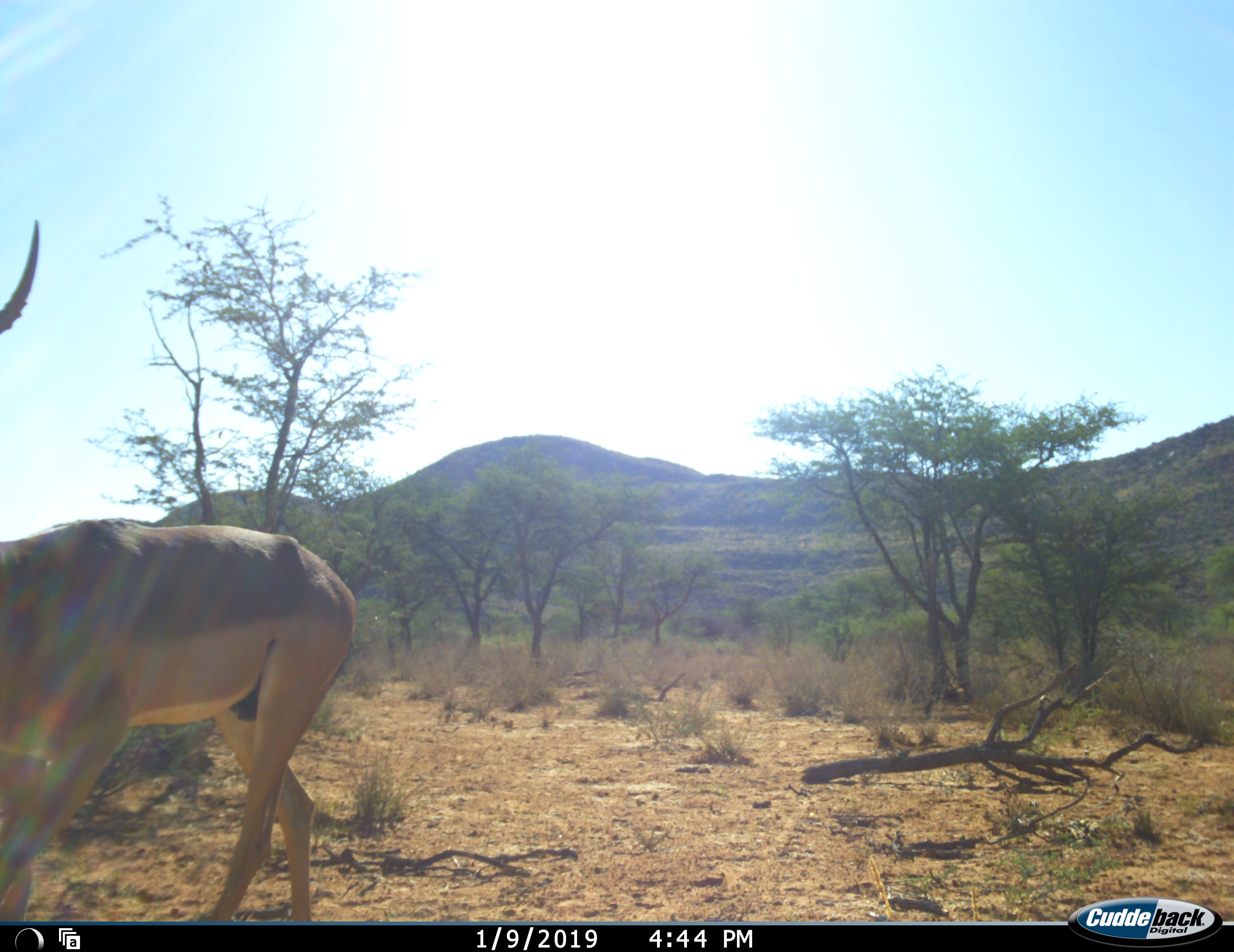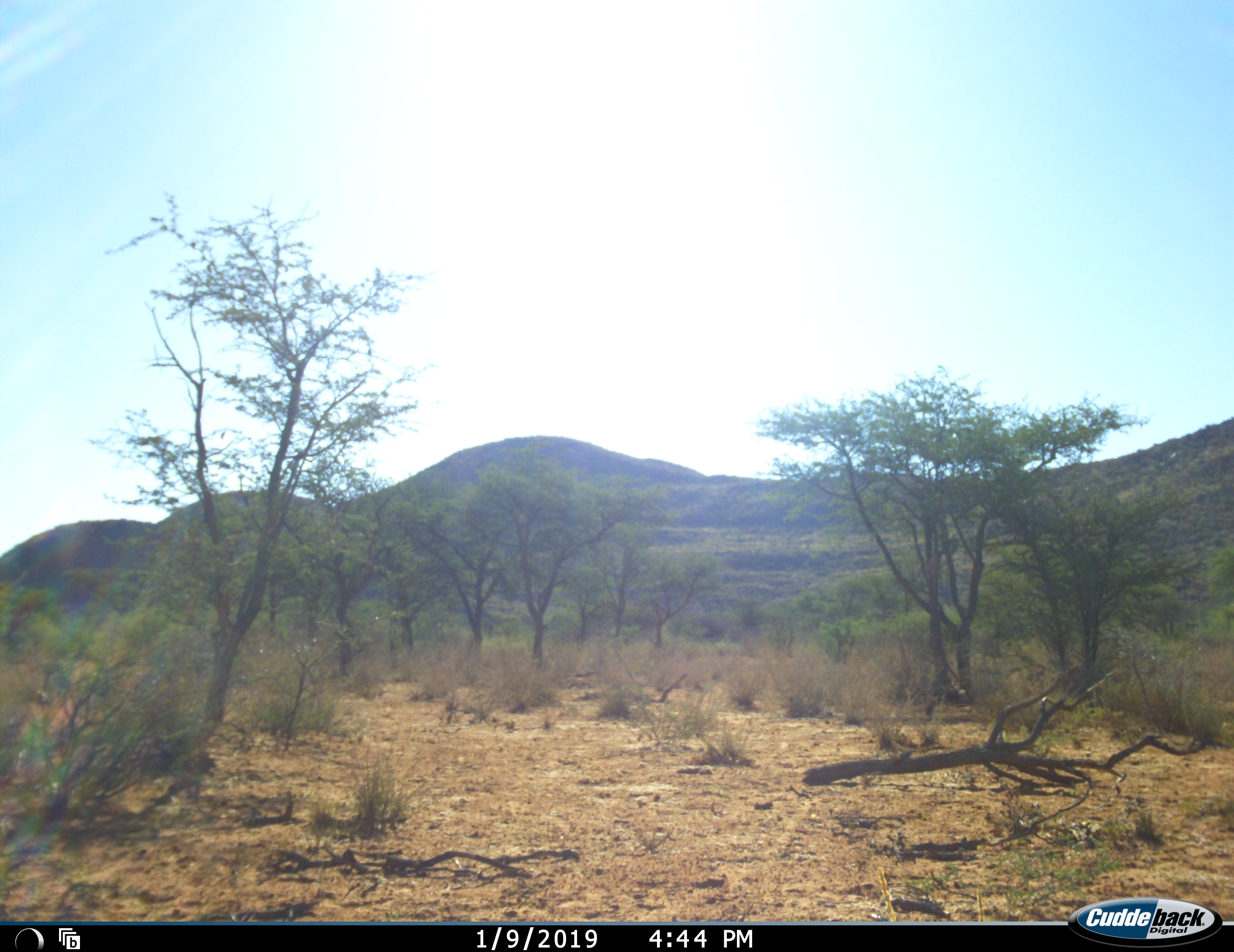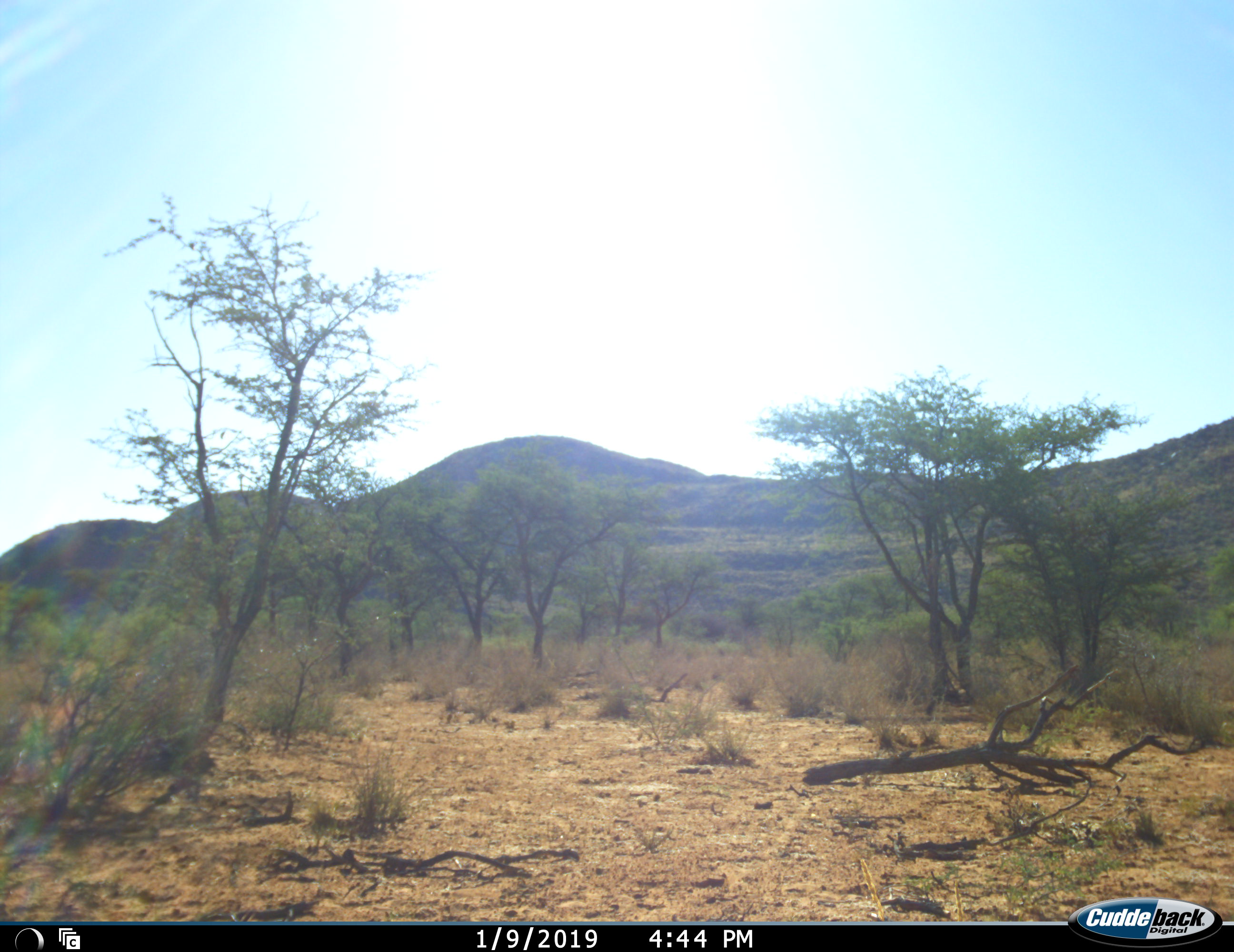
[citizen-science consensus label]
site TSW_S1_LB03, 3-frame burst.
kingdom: Animalia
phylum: Chordata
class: Mammalia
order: Artiodactyla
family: Bovidae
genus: Aepyceros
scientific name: Aepyceros melampus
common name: impala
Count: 1.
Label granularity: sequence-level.